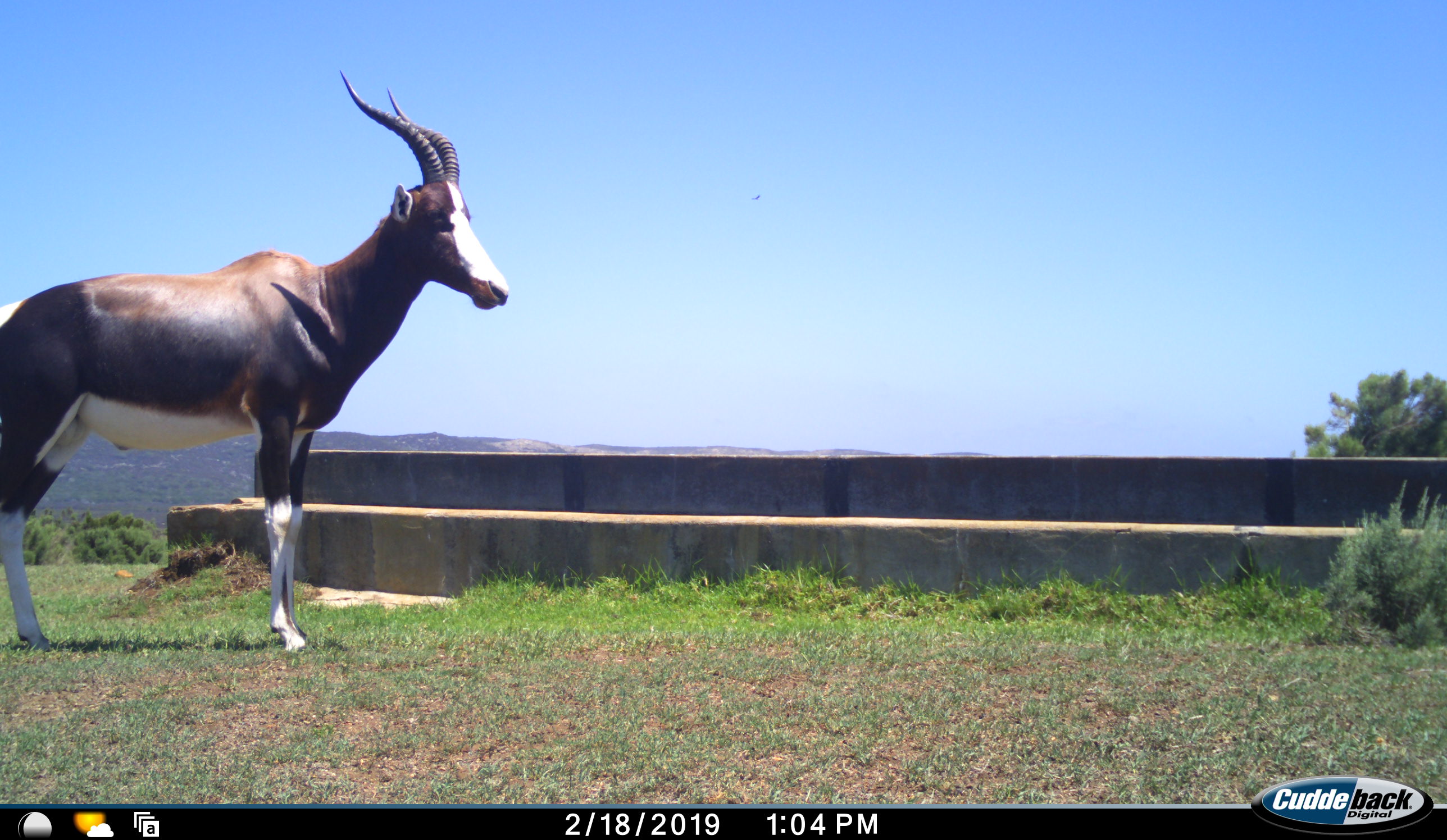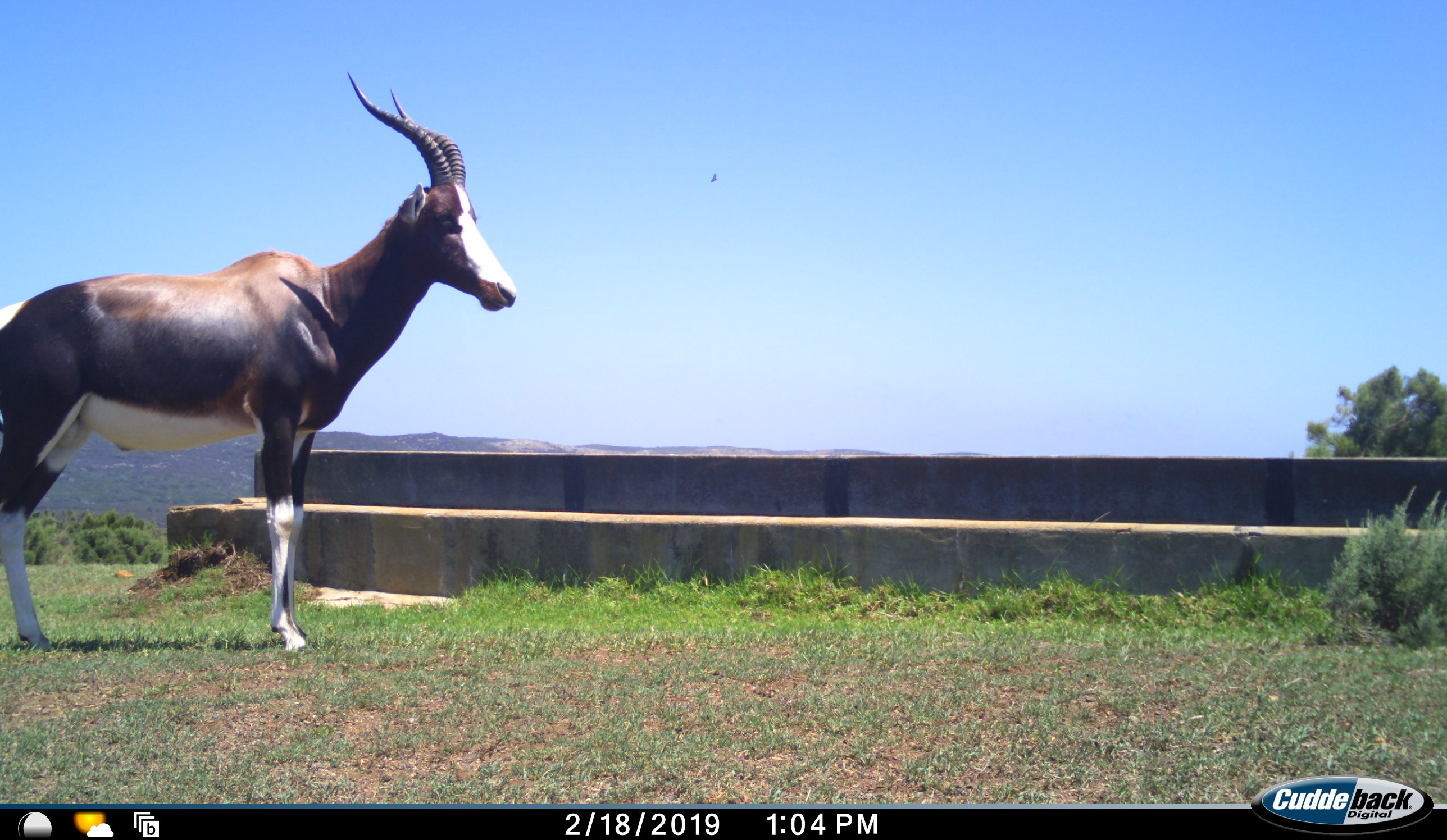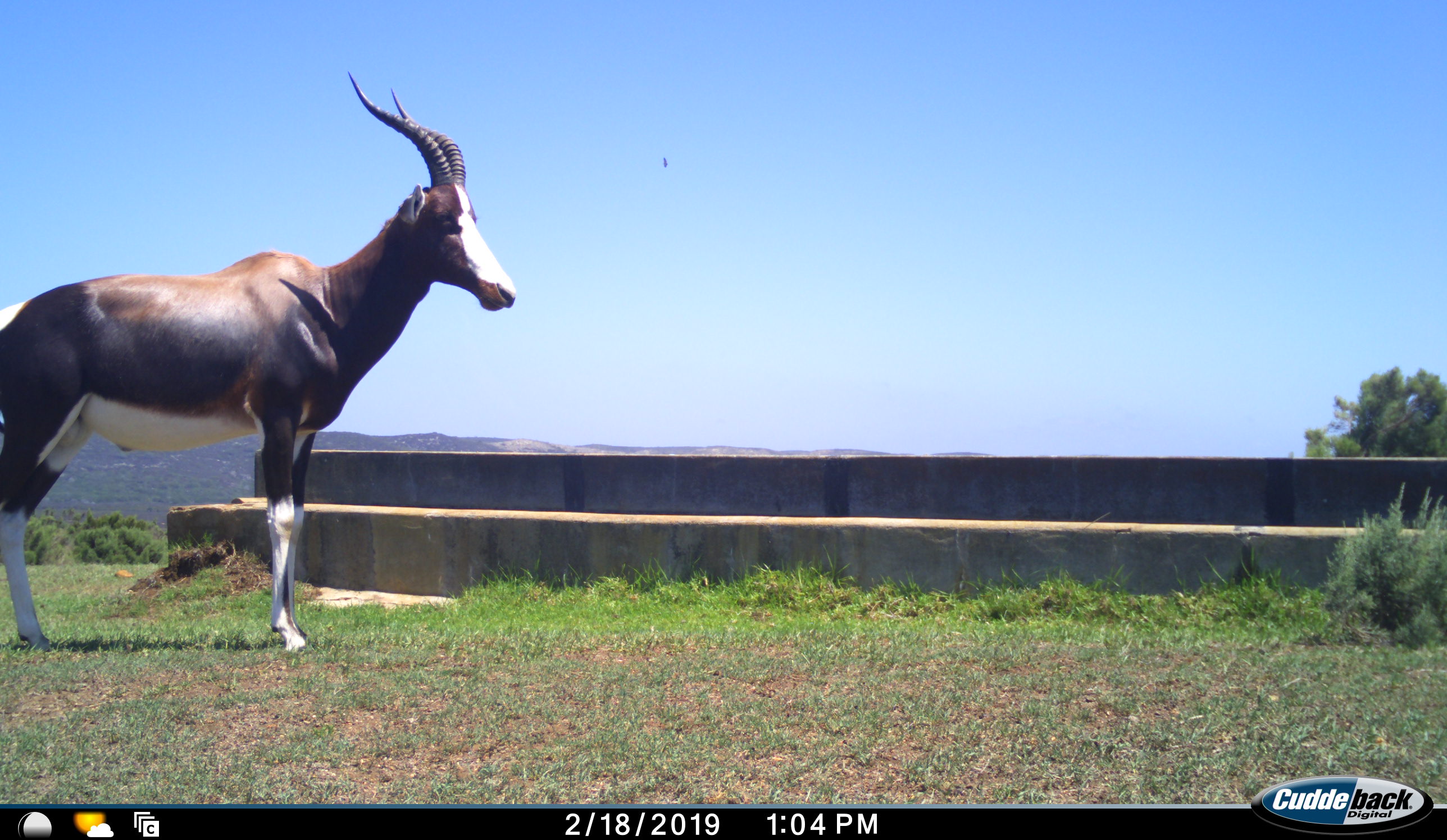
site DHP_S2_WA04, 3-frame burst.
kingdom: Animalia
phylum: Chordata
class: Mammalia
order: Artiodactyla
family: Bovidae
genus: Damaliscus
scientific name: Damaliscus pygargus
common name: bontebok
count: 1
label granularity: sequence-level